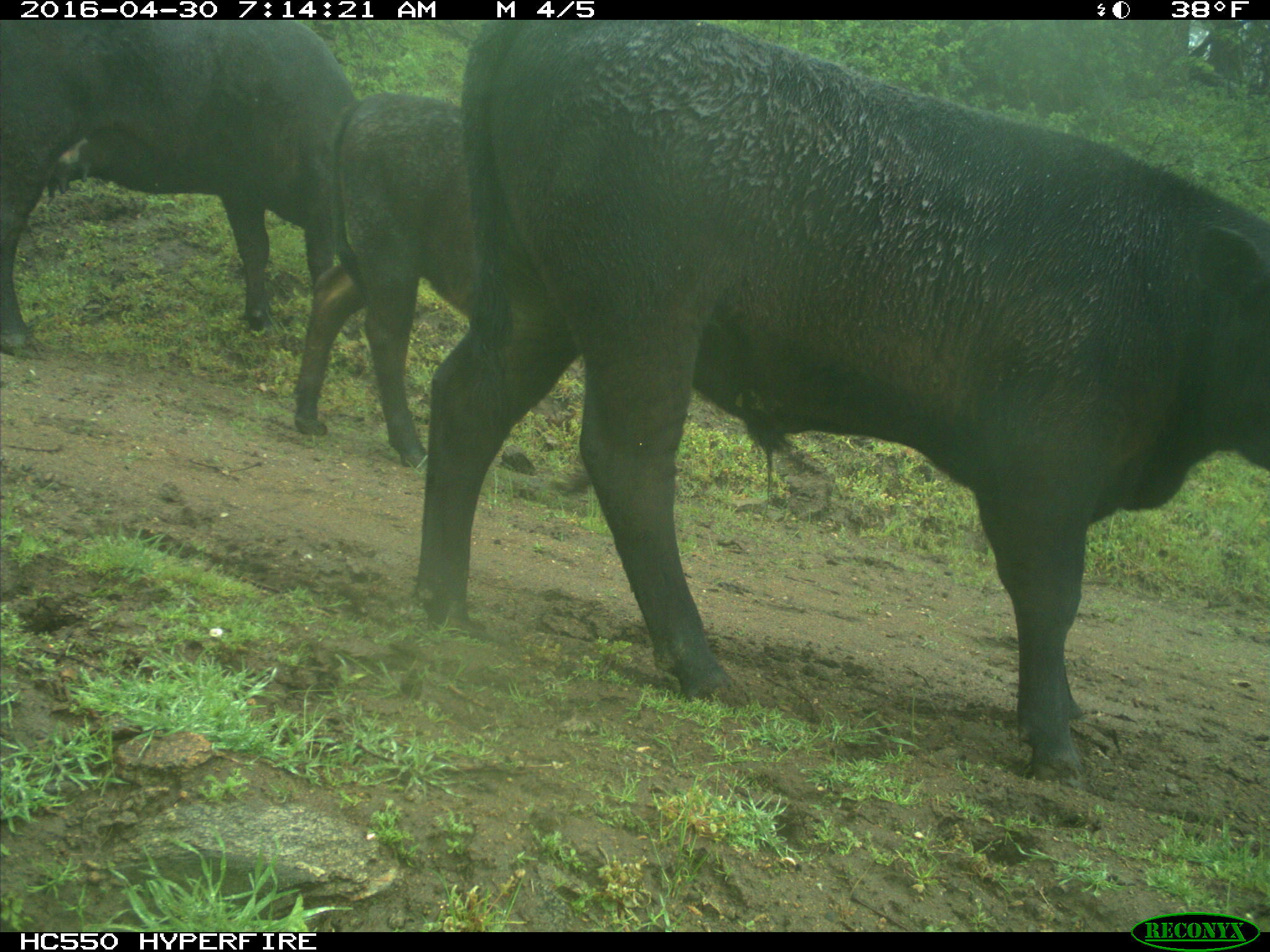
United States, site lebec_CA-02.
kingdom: Animalia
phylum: Chordata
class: Mammalia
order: Artiodactyla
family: Bovidae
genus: Bos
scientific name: Bos taurus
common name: domestic cow